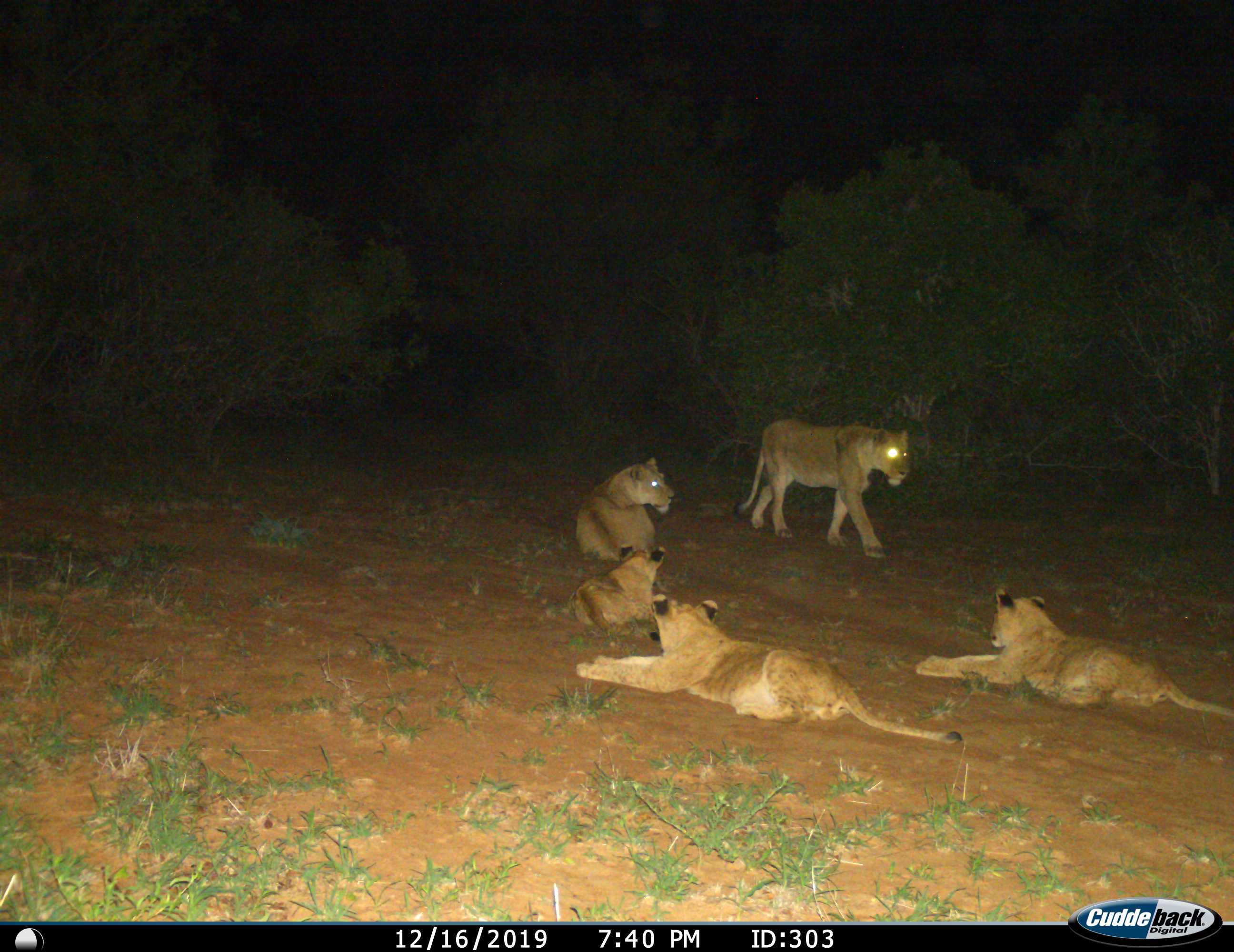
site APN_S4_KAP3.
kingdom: Animalia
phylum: Chordata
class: Mammalia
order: Carnivora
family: Felidae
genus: Panthera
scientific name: Panthera leo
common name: lion cub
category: lioncub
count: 3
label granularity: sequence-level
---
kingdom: Animalia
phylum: Chordata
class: Mammalia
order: Carnivora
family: Felidae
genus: Panthera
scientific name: Panthera leo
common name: lion female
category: lionfemale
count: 4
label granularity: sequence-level